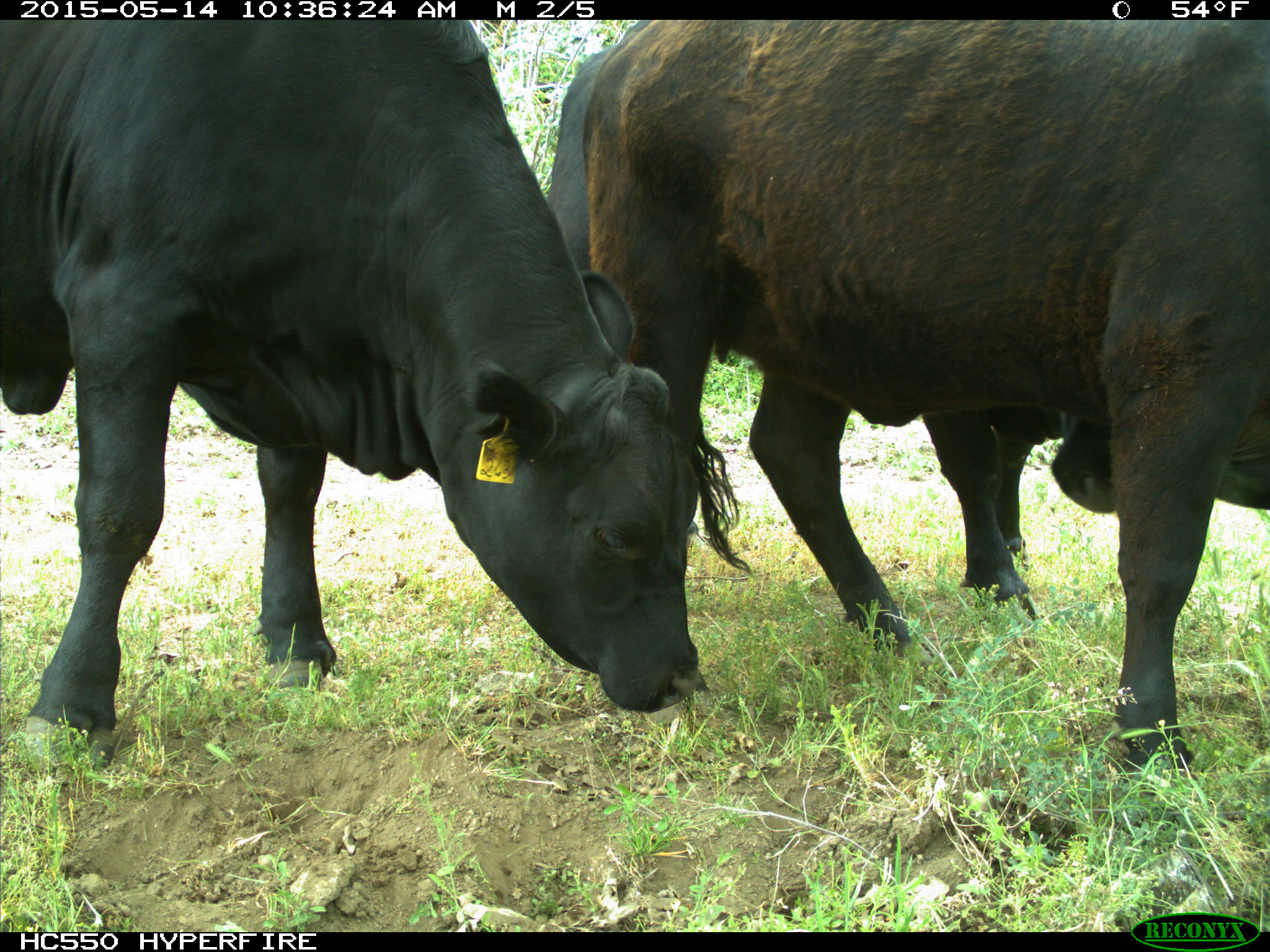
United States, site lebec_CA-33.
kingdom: Animalia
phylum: Chordata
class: Mammalia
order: Artiodactyla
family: Bovidae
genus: Bos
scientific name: Bos taurus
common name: domestic cow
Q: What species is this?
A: Bos taurus (domestic cow).